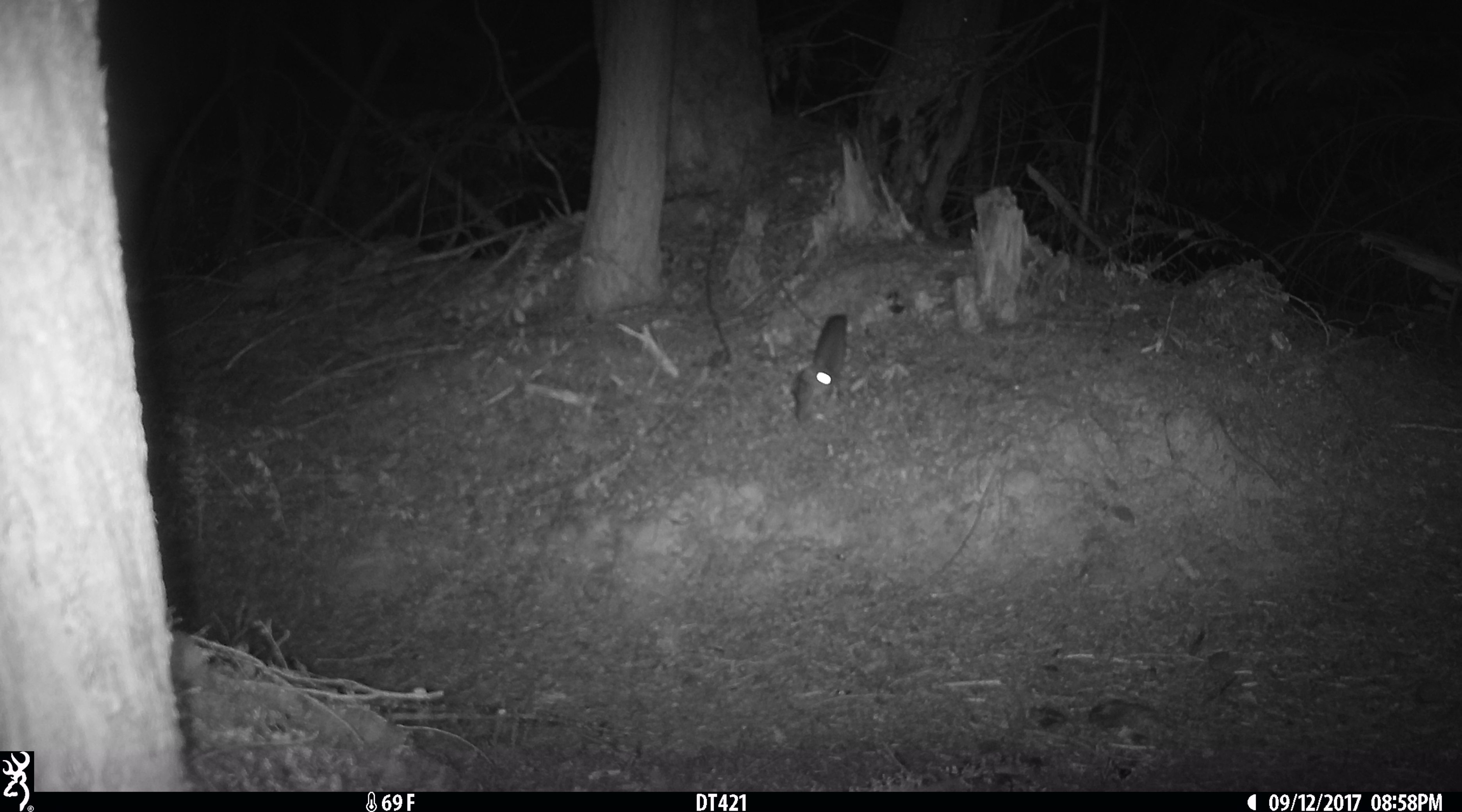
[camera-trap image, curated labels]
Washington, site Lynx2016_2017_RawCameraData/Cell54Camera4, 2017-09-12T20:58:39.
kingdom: Animalia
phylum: Chordata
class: Mammalia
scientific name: Mammalia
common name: small mammal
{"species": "small mammal (Mammalia)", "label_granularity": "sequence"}